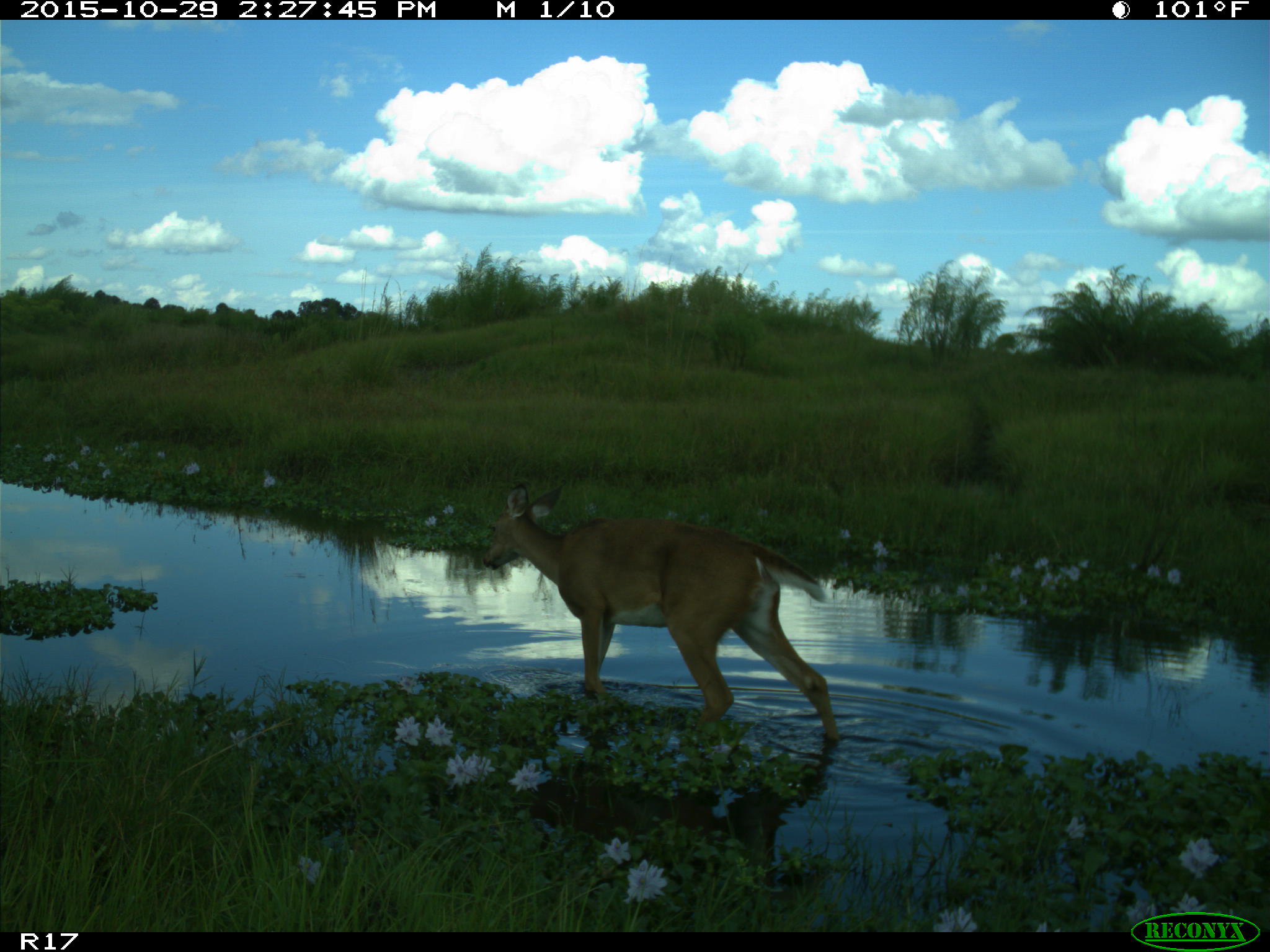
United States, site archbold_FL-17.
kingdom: Animalia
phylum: Chordata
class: Mammalia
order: Artiodactyla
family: Cervidae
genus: Odocoileus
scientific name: Odocoileus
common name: deer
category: unidentified deer